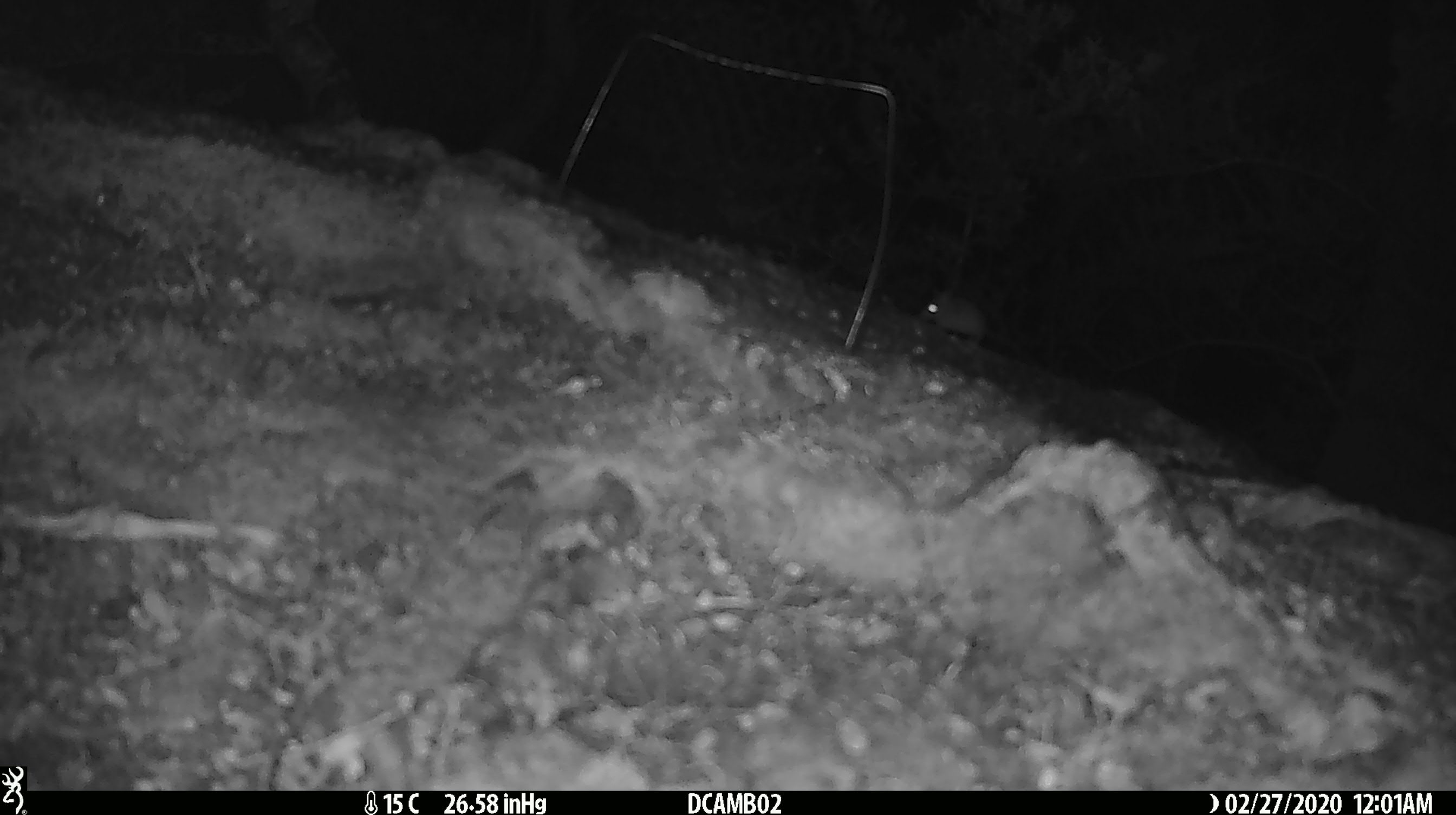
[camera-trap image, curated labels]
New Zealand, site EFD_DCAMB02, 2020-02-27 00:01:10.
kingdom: Animalia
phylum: Chordata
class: Mammalia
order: Rodentia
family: Muridae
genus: Mus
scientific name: Mus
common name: mouse